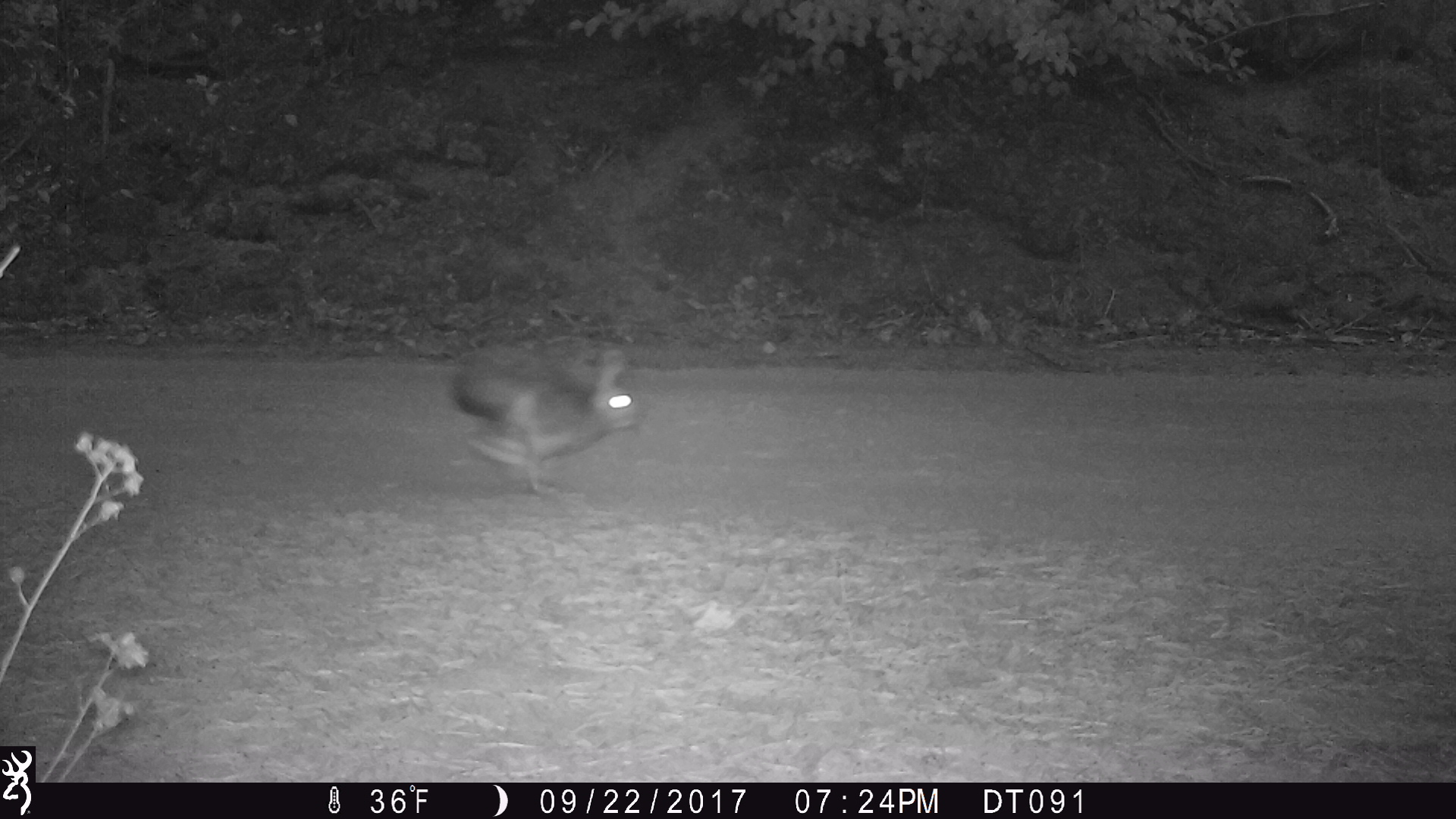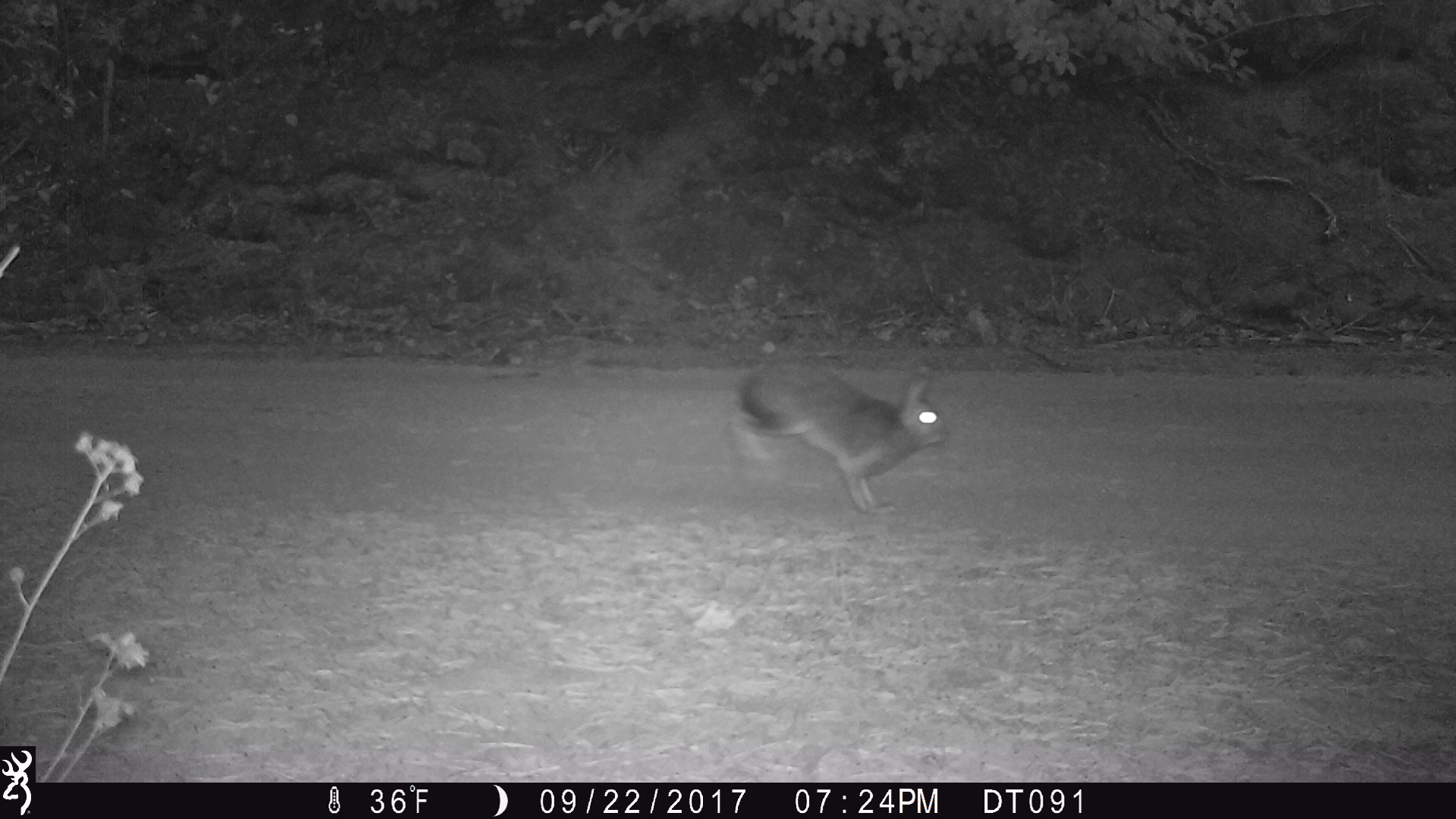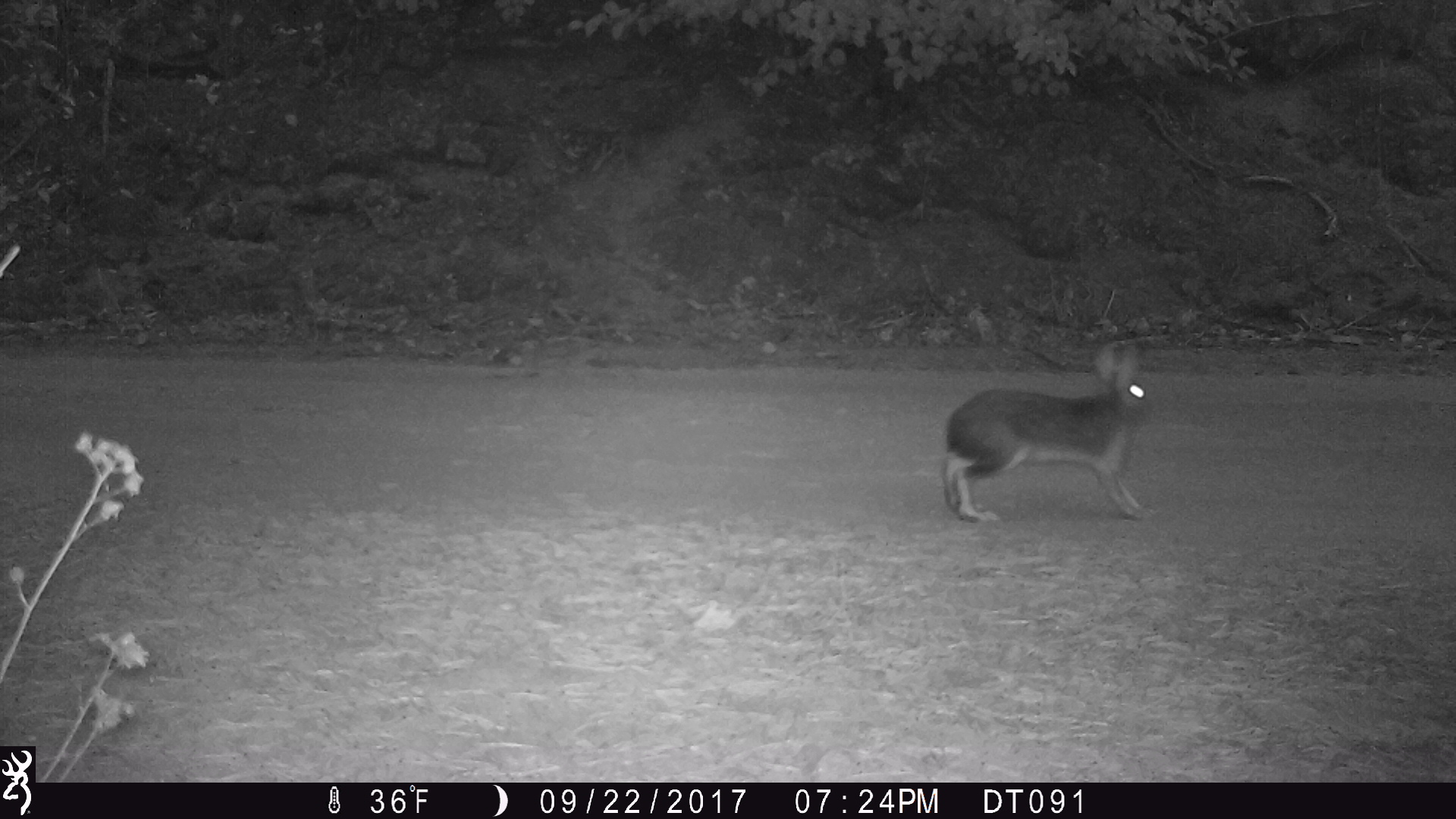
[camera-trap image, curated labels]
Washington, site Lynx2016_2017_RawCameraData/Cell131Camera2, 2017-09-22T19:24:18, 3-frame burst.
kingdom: Animalia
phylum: Chordata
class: Mammalia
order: Lagomorpha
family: Leporidae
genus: Lepus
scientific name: Lepus americanus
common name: snowshoe hare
Lepus americanus (snowshoe hare). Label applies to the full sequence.